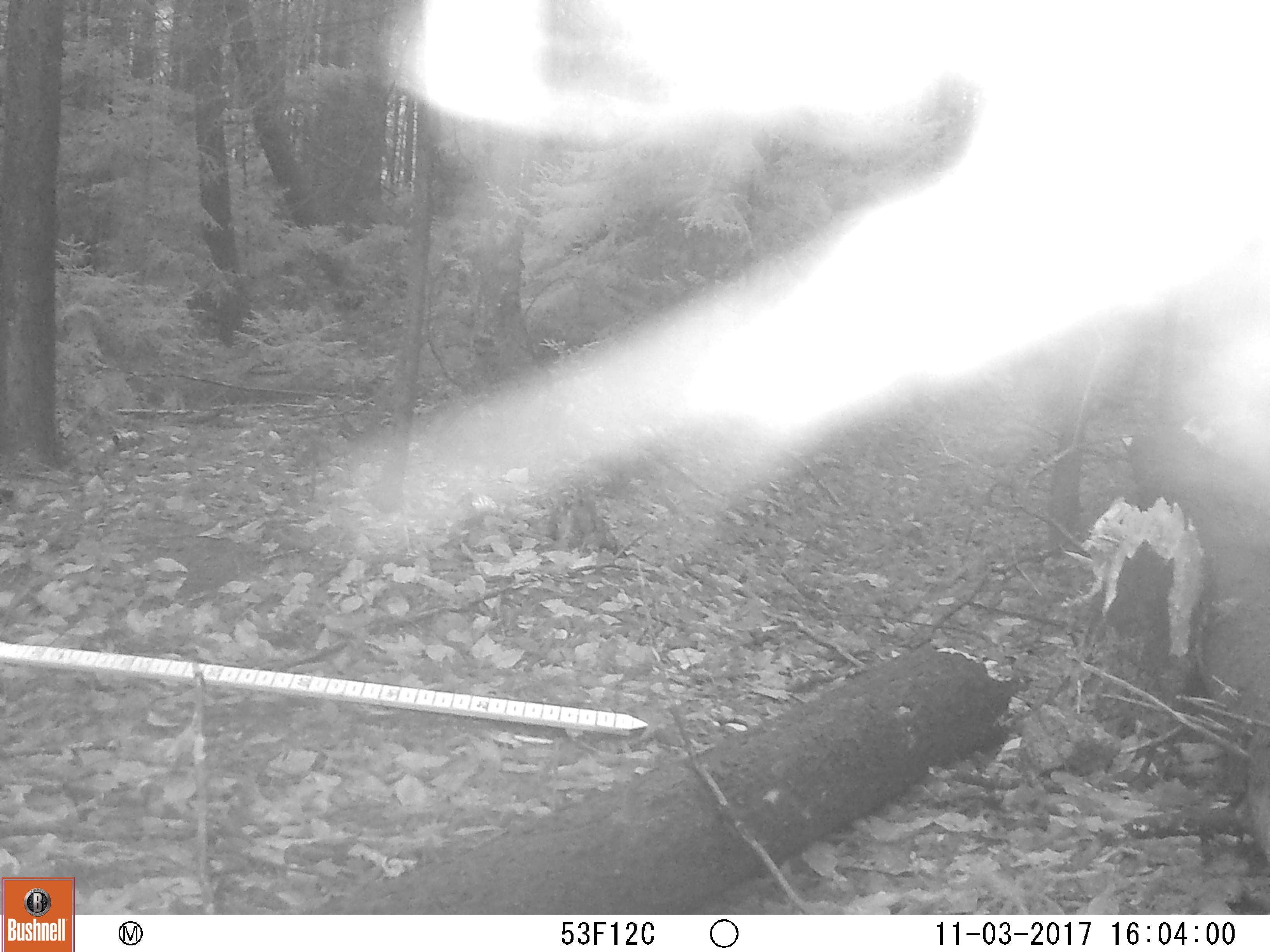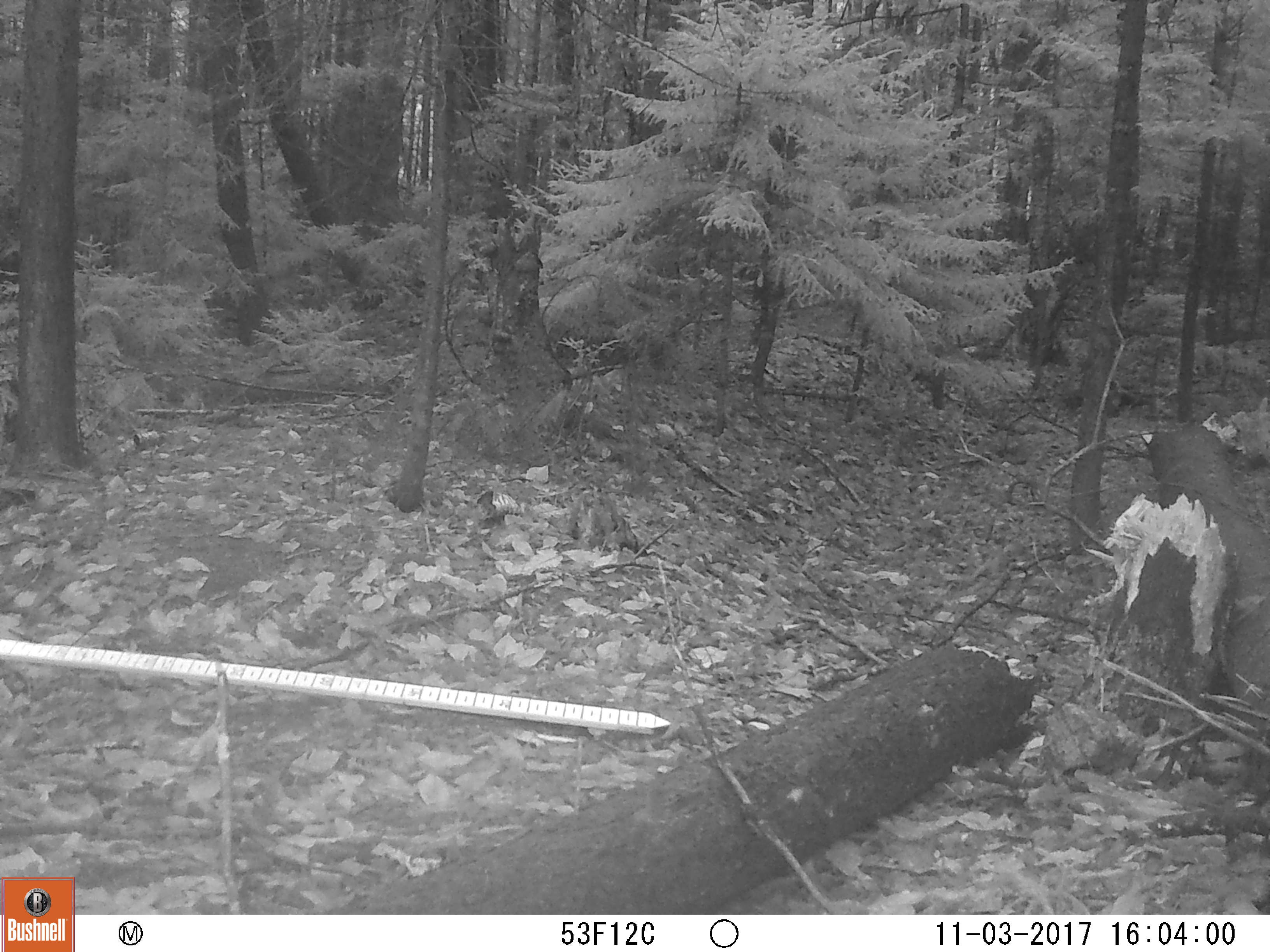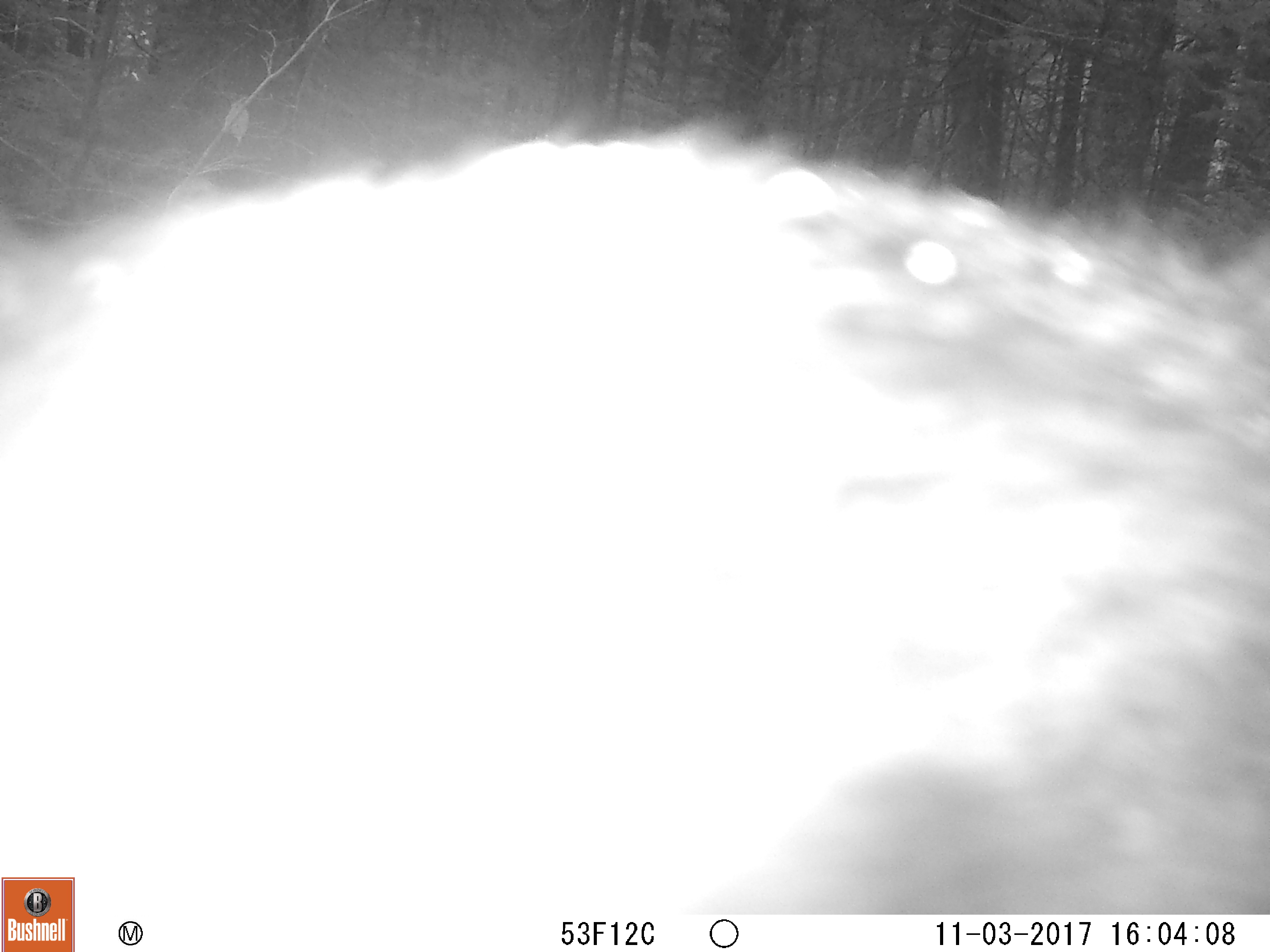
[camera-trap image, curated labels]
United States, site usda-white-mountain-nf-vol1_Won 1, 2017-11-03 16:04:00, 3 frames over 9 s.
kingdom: Animalia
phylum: Chordata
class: Mammalia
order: Carnivora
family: Ursidae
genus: Ursus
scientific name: Ursus americanus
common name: black bear